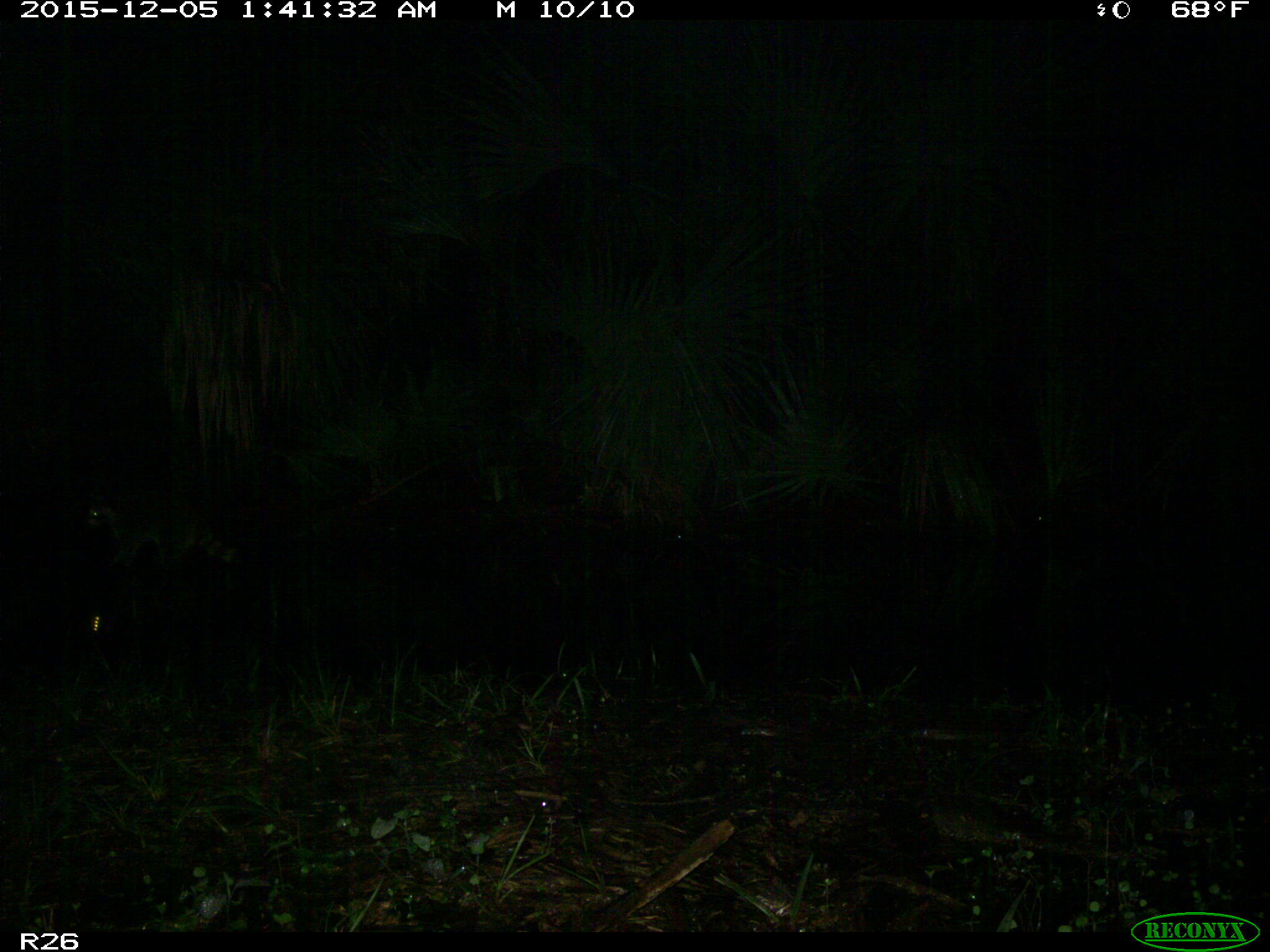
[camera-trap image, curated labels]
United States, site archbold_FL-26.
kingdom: Animalia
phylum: Chordata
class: Mammalia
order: Carnivora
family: Procyonidae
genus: Procyon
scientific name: Procyon lotor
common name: common raccoon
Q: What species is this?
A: Procyon lotor (common raccoon).